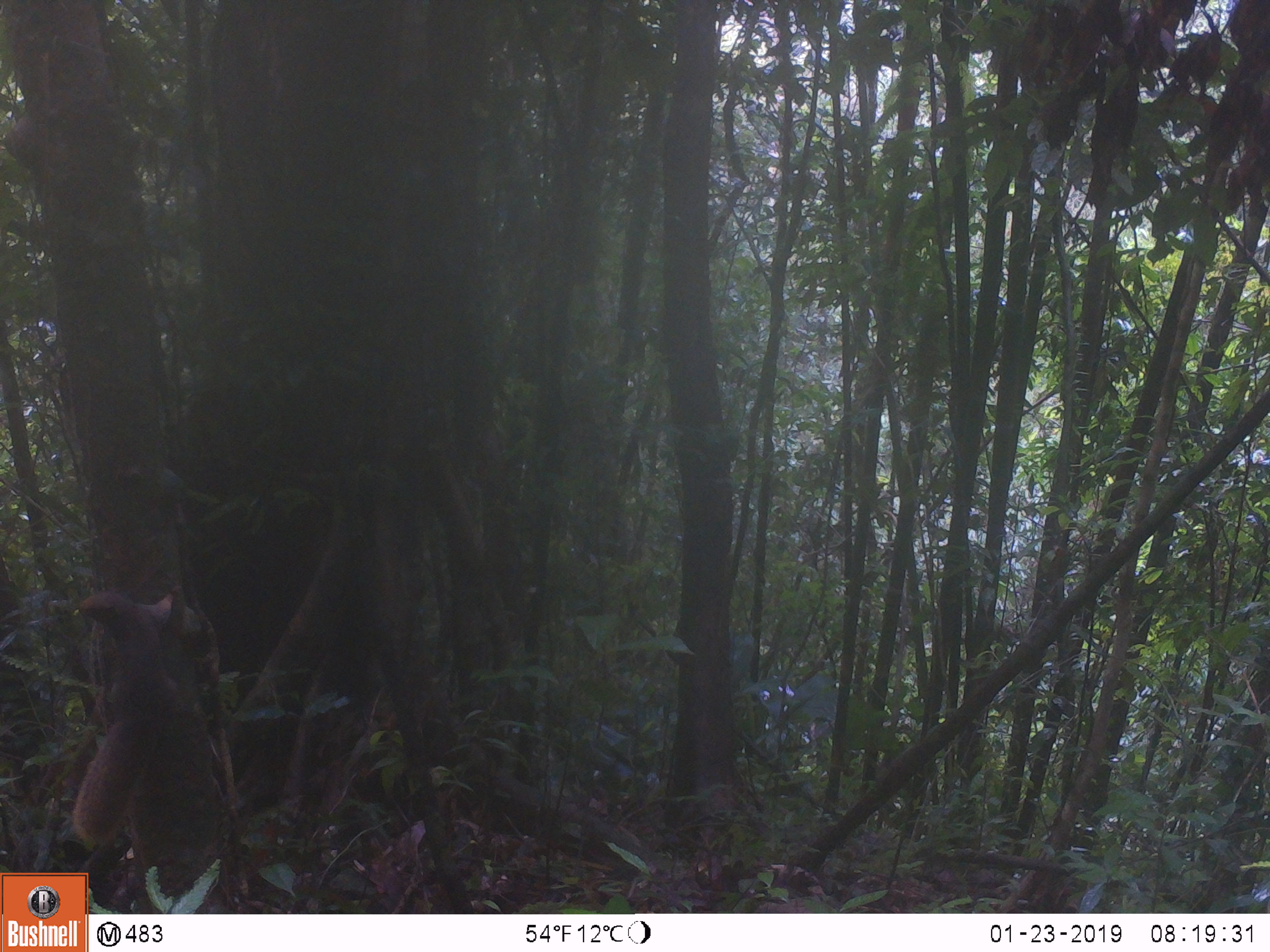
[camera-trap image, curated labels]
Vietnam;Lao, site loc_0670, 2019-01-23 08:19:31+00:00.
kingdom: Animalia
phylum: Chordata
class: Mammalia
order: Rodentia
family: Sciuridae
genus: Callosciurus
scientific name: Callosciurus erythraeus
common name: pallas's squirrel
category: pallass squirrel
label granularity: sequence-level